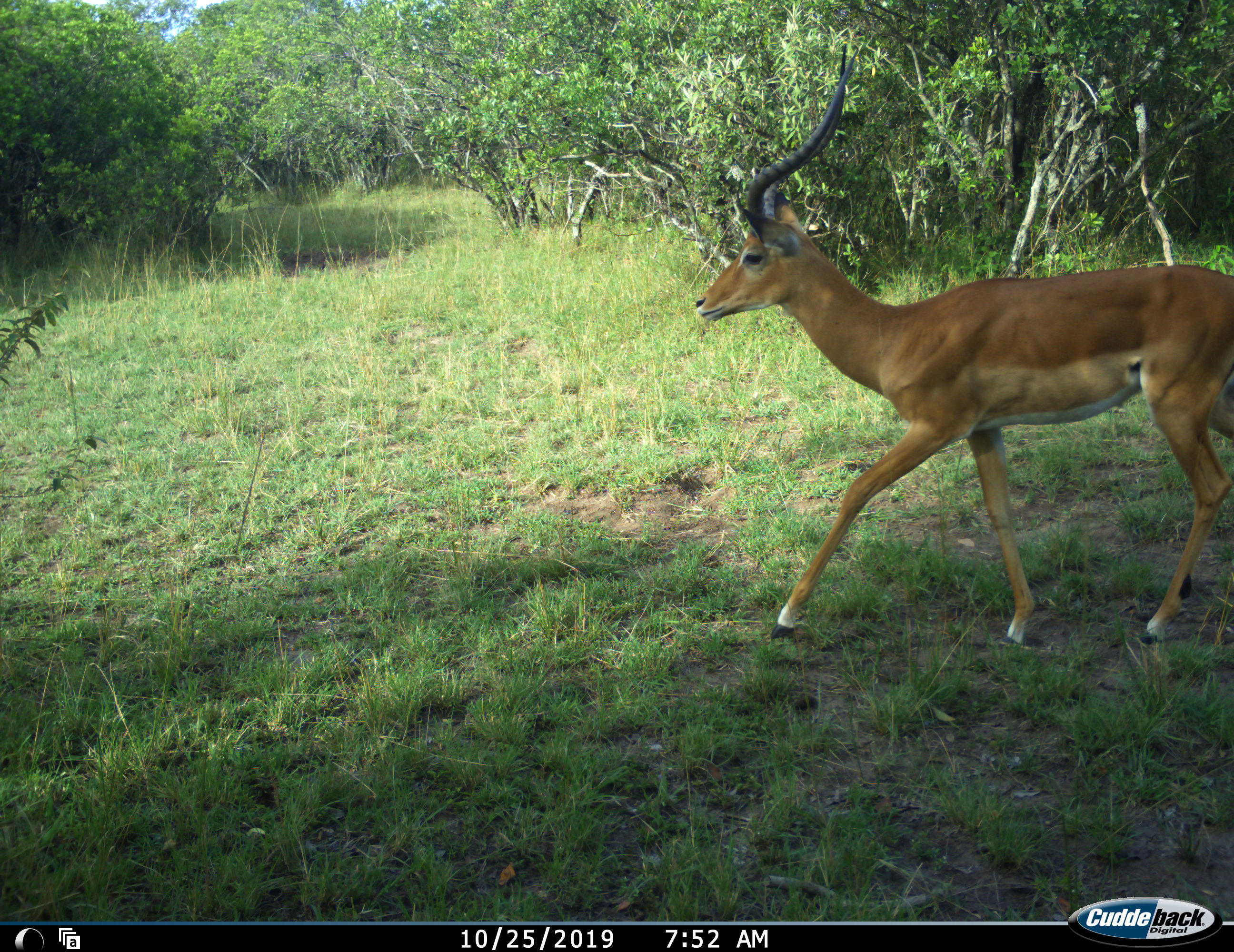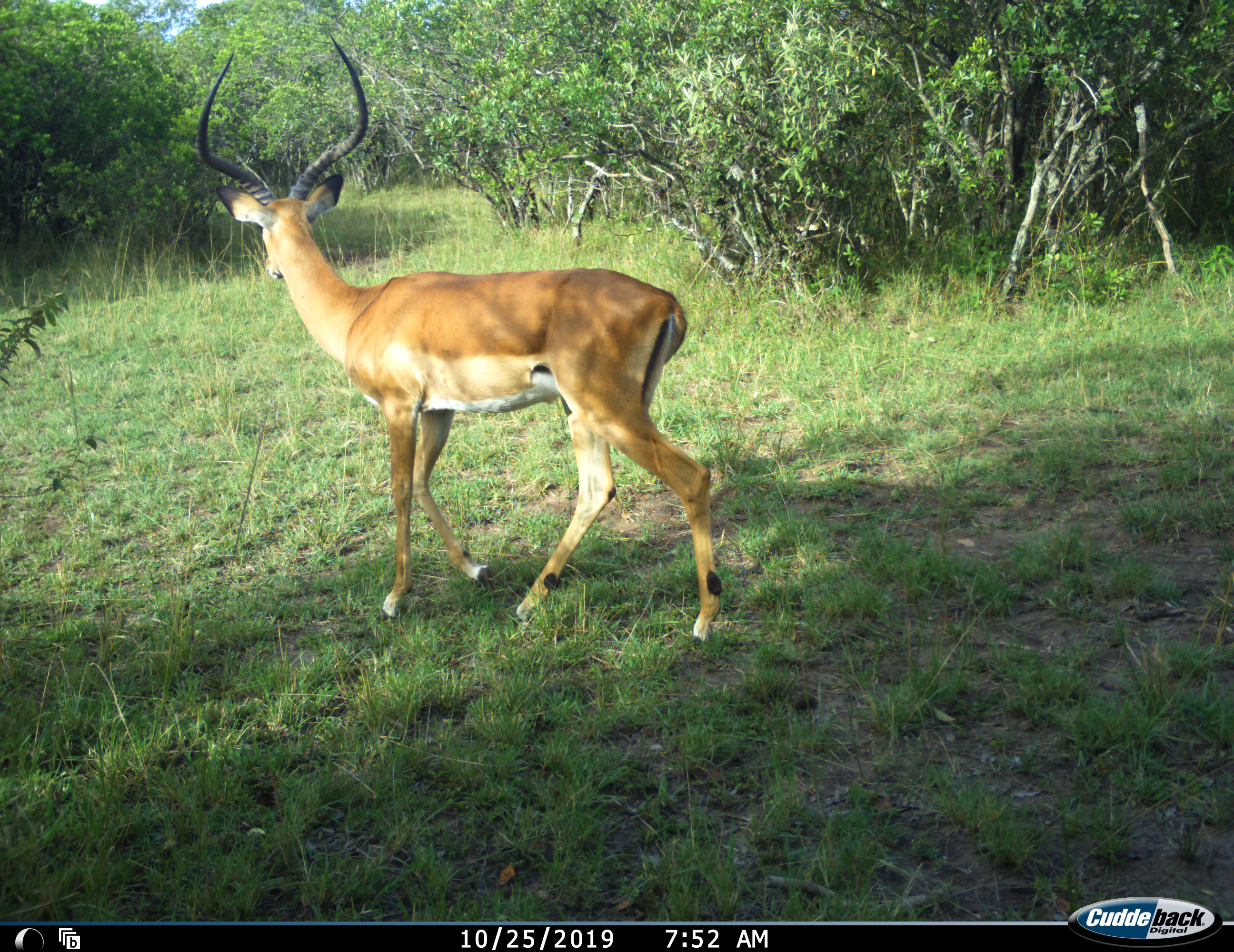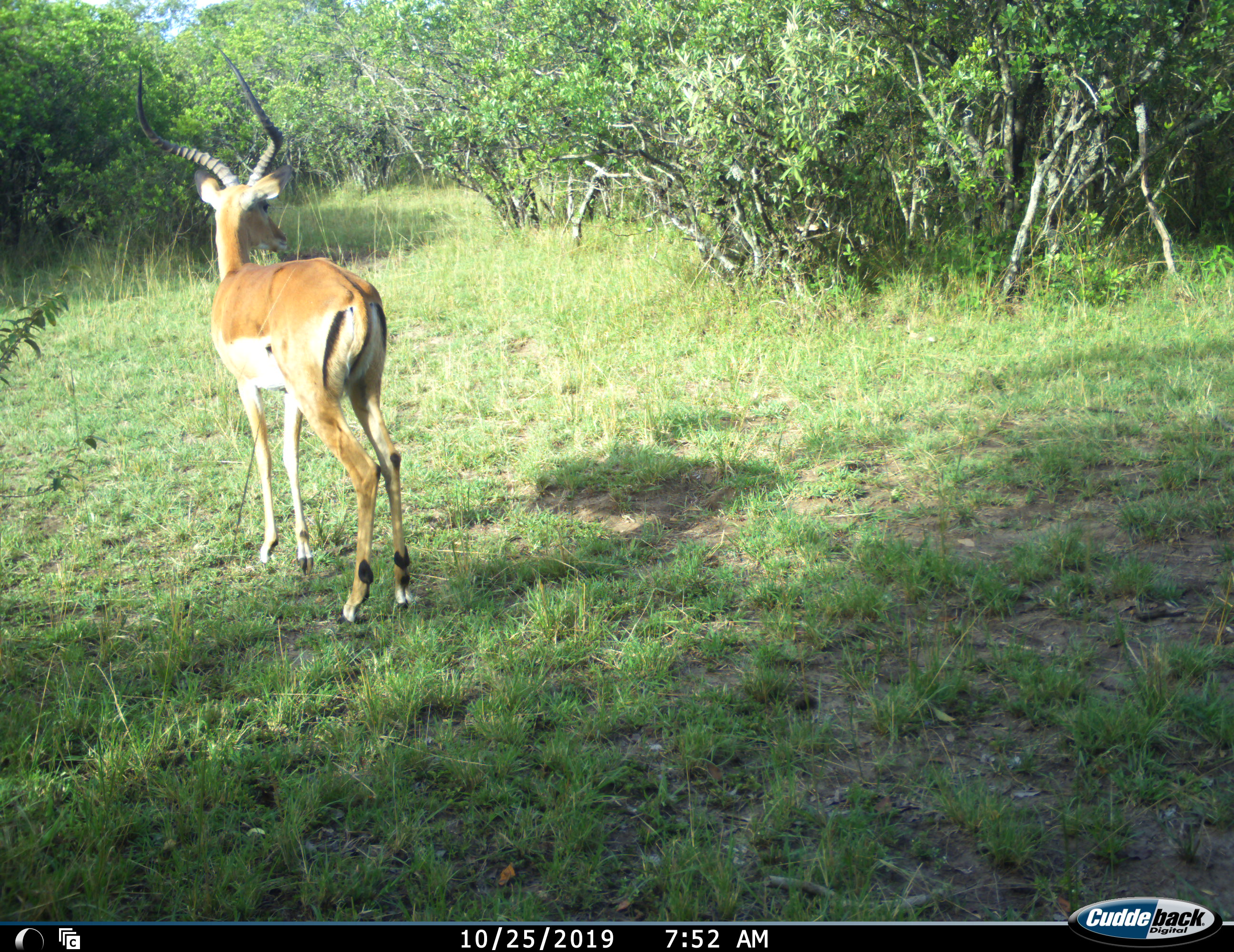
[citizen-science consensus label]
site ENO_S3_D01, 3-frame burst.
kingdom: Animalia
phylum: Chordata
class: Mammalia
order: Artiodactyla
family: Bovidae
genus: Aepyceros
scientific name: Aepyceros melampus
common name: impala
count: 1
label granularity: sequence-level